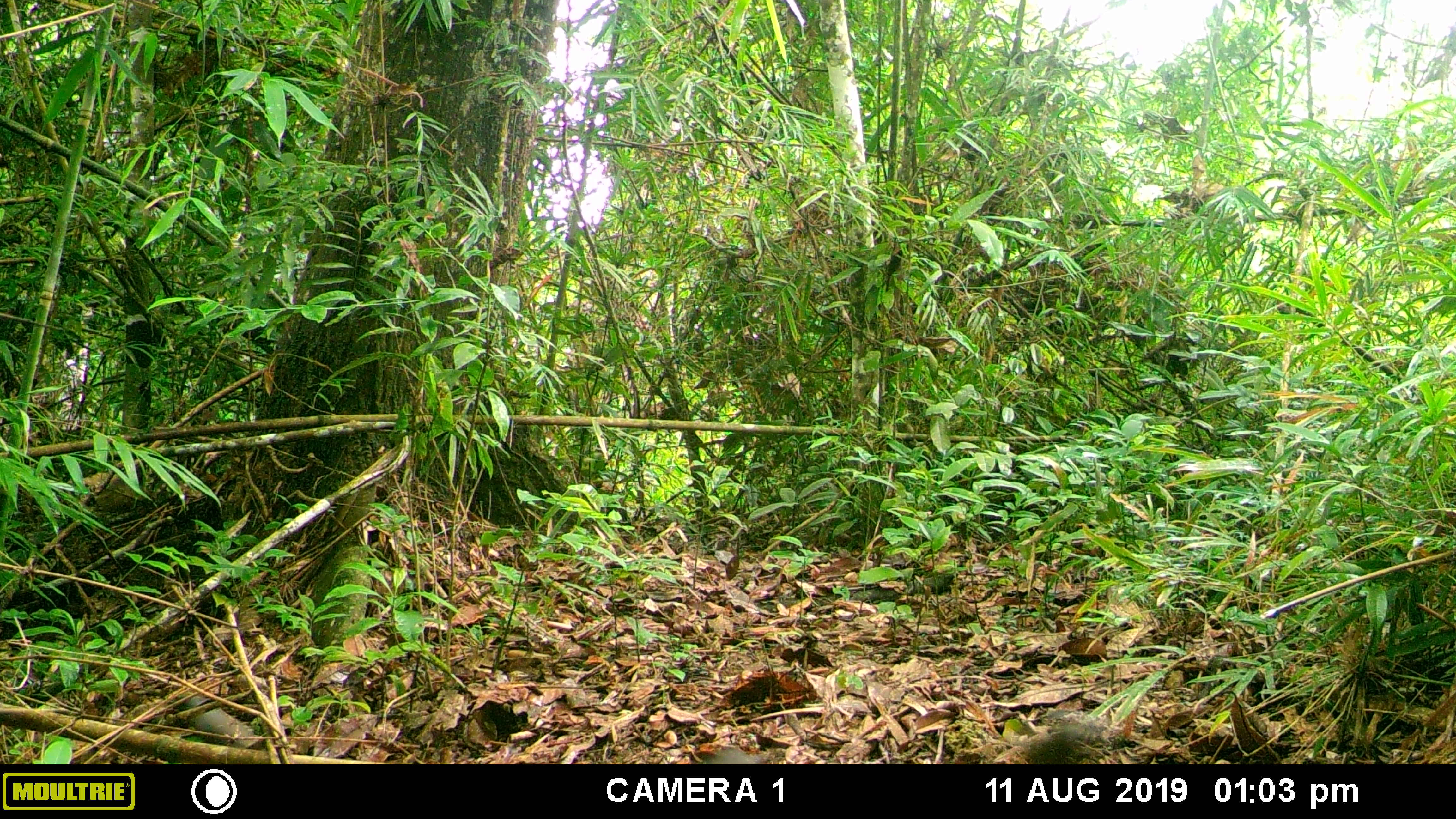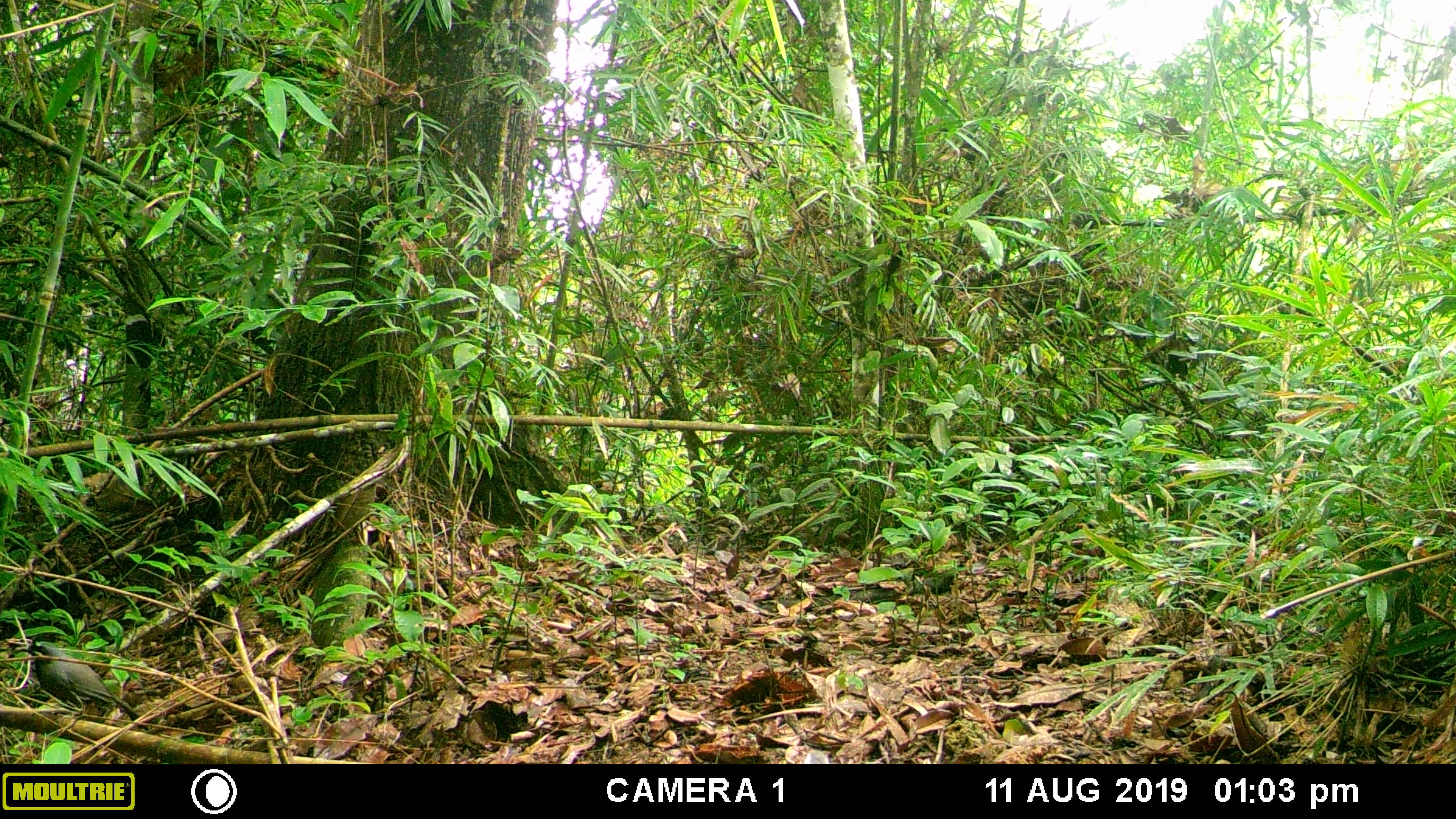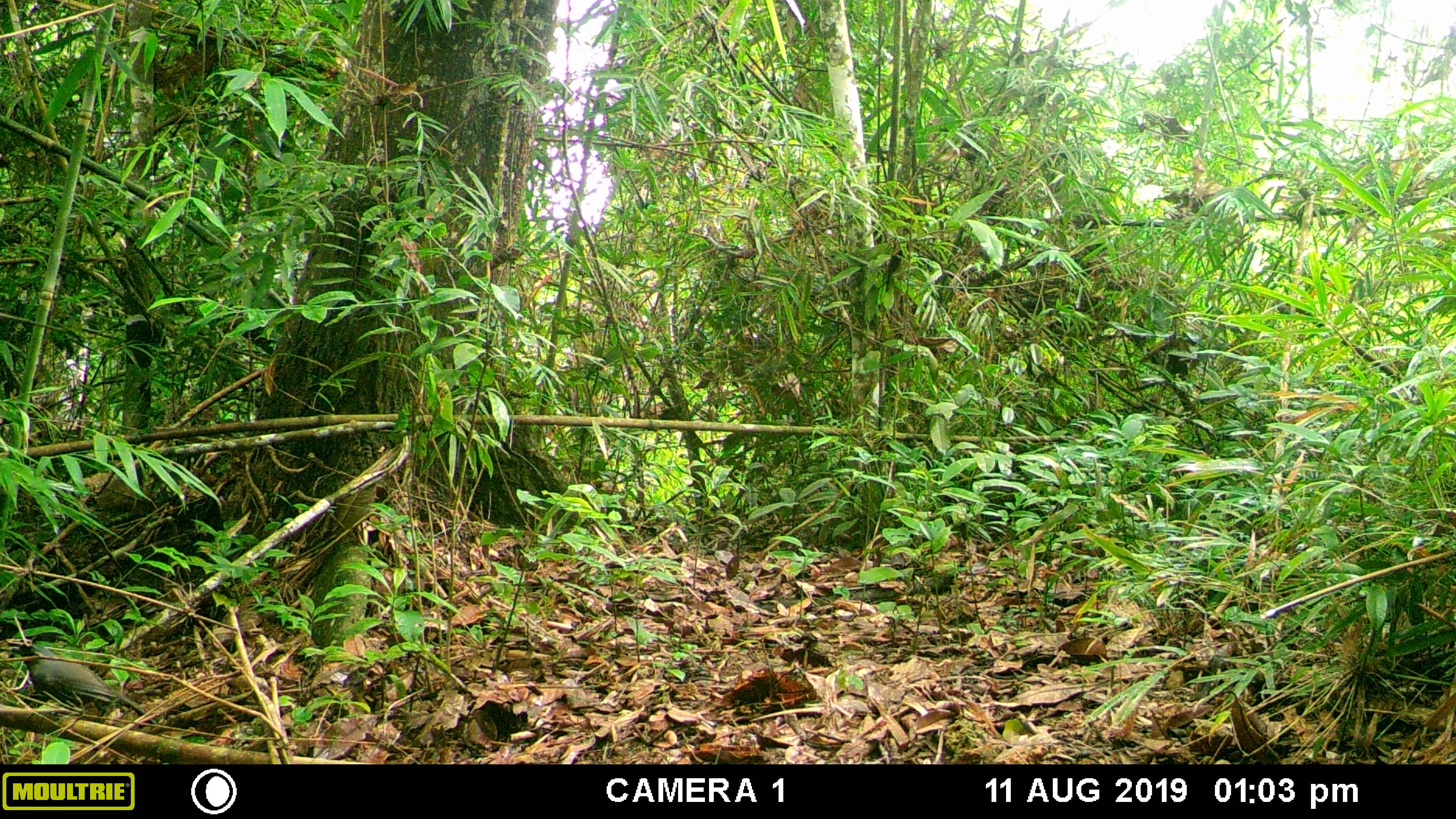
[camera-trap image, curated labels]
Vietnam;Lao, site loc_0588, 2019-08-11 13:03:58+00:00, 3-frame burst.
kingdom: Animalia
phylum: Chordata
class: Aves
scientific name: Aves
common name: bird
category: unidentified bird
Unidentified bird (bird) (Aves). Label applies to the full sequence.